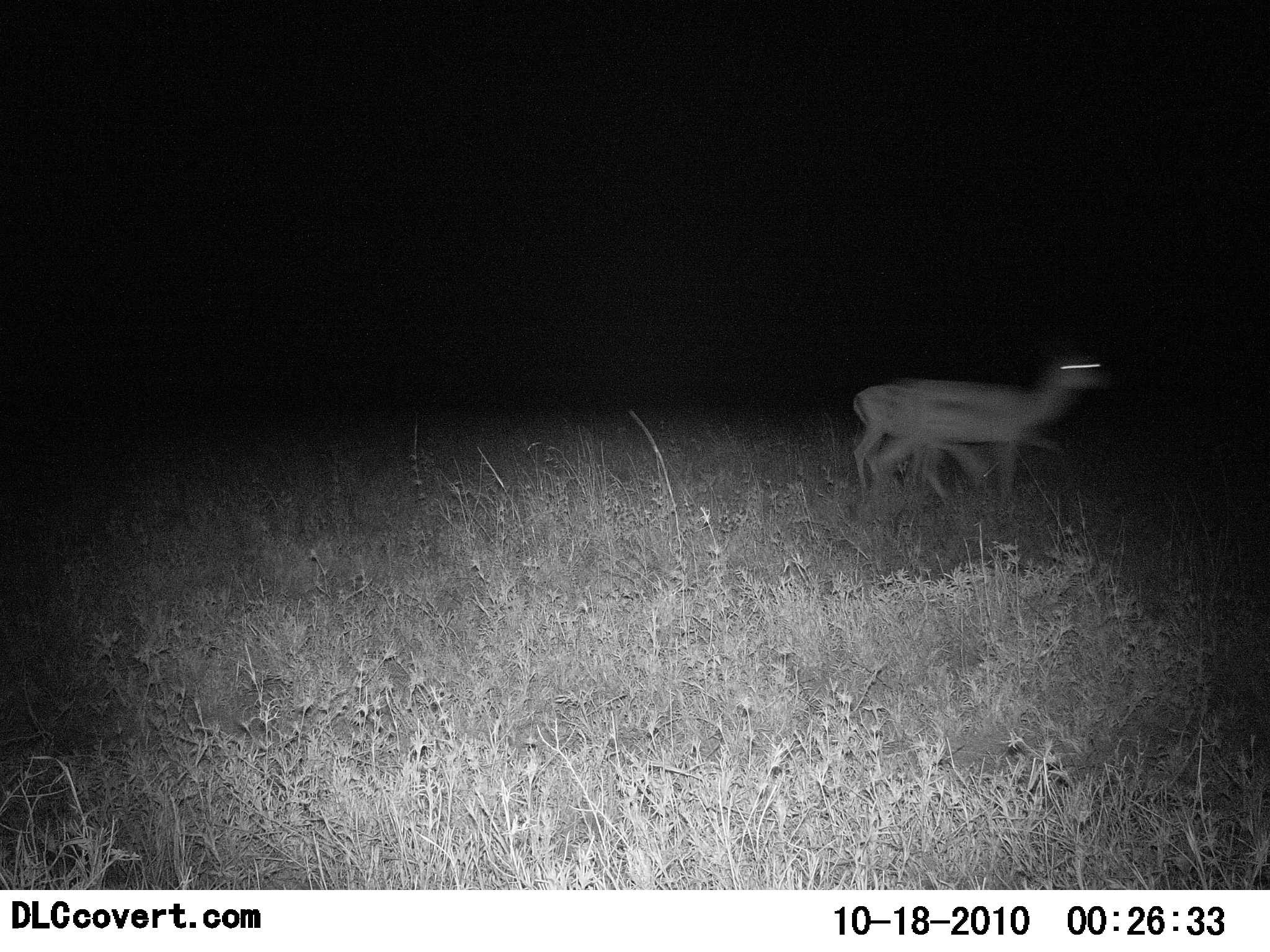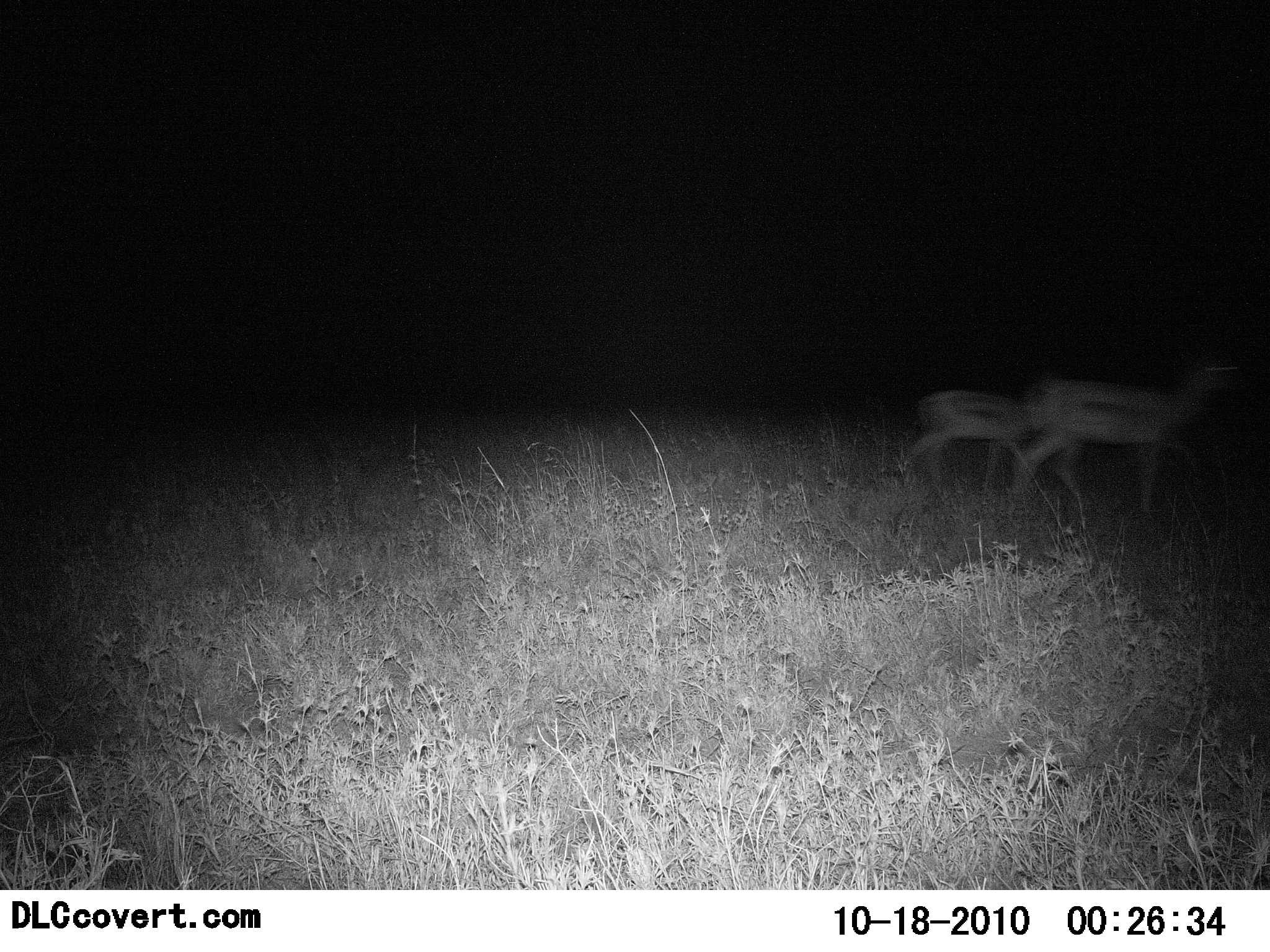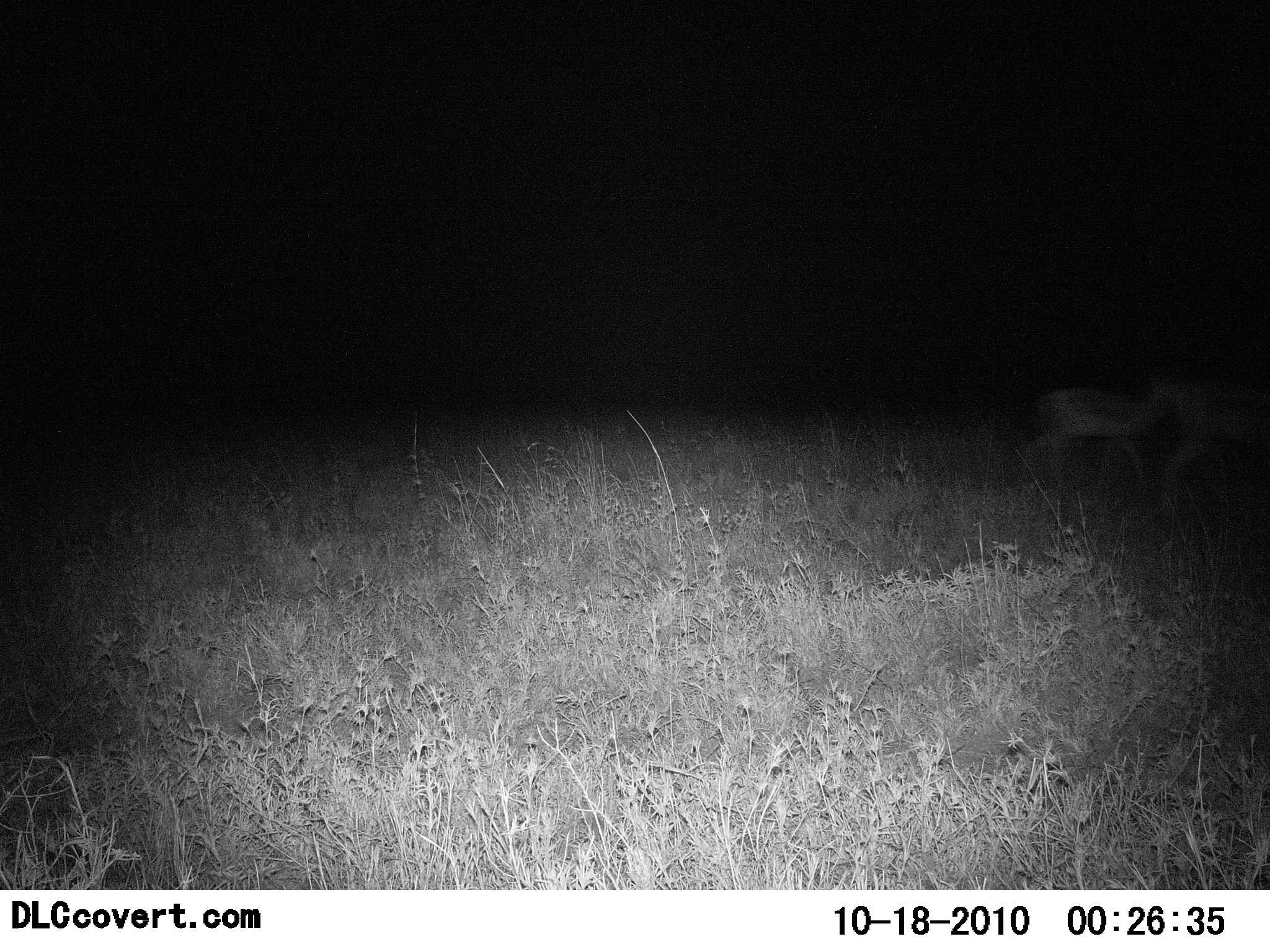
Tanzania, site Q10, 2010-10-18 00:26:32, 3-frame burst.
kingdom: Animalia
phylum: Chordata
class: Mammalia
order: Artiodactyla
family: Bovidae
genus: Eudorcas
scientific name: Eudorcas thomsonii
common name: thomson's gazelle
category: gazellethomsons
Gazellethomsons (thomson's gazelle) (Eudorcas thomsonii), count 2. Behavior (volunteer vote fractions): standing 0%, resting 0%, moving 100%, interacting 0%. Young present (vote fraction): 38%. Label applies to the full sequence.